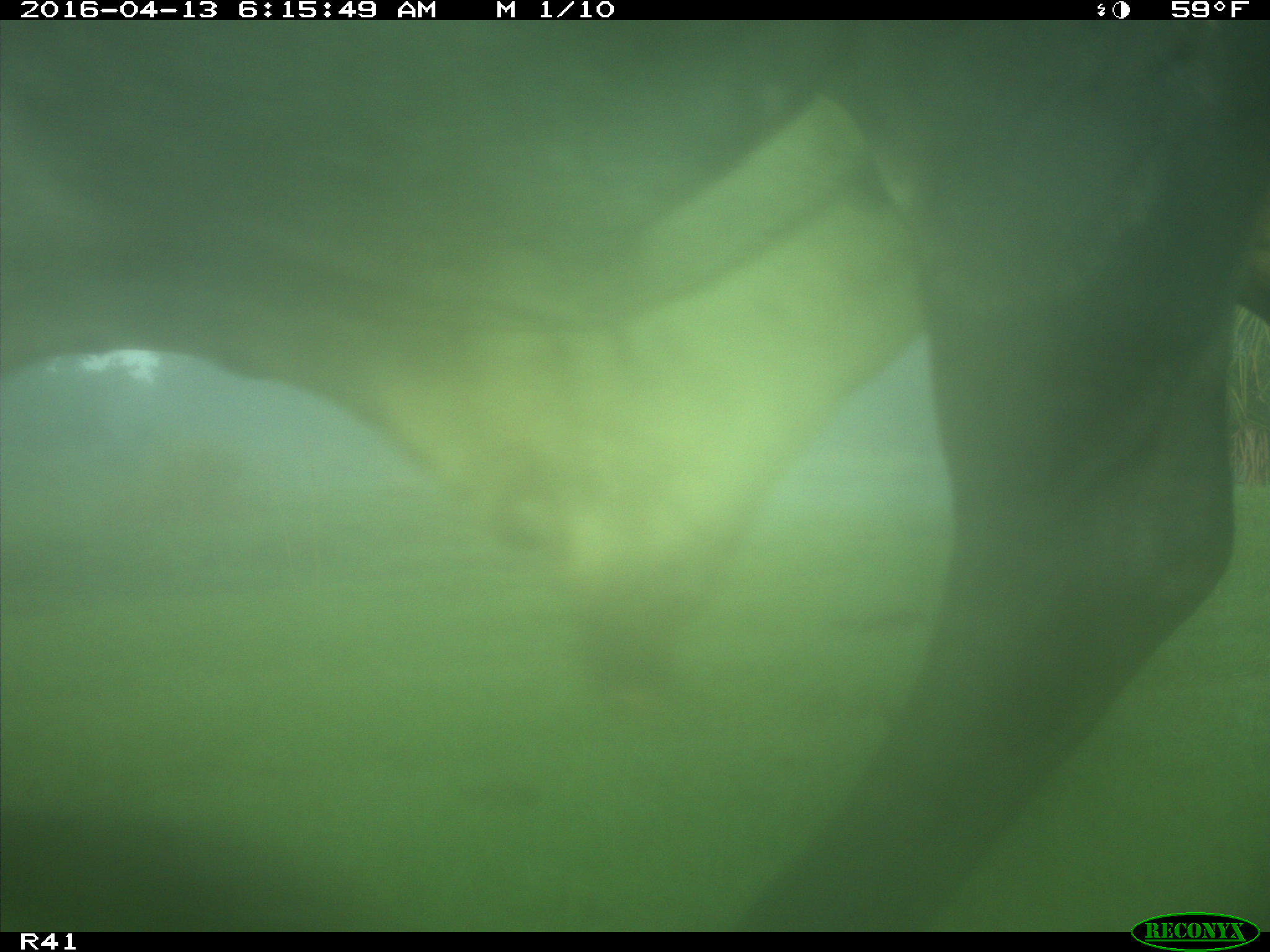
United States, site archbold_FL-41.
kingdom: Animalia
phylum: Chordata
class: Mammalia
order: Artiodactyla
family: Bovidae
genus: Bos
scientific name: Bos taurus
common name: domestic cow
Bos taurus (domestic cow).